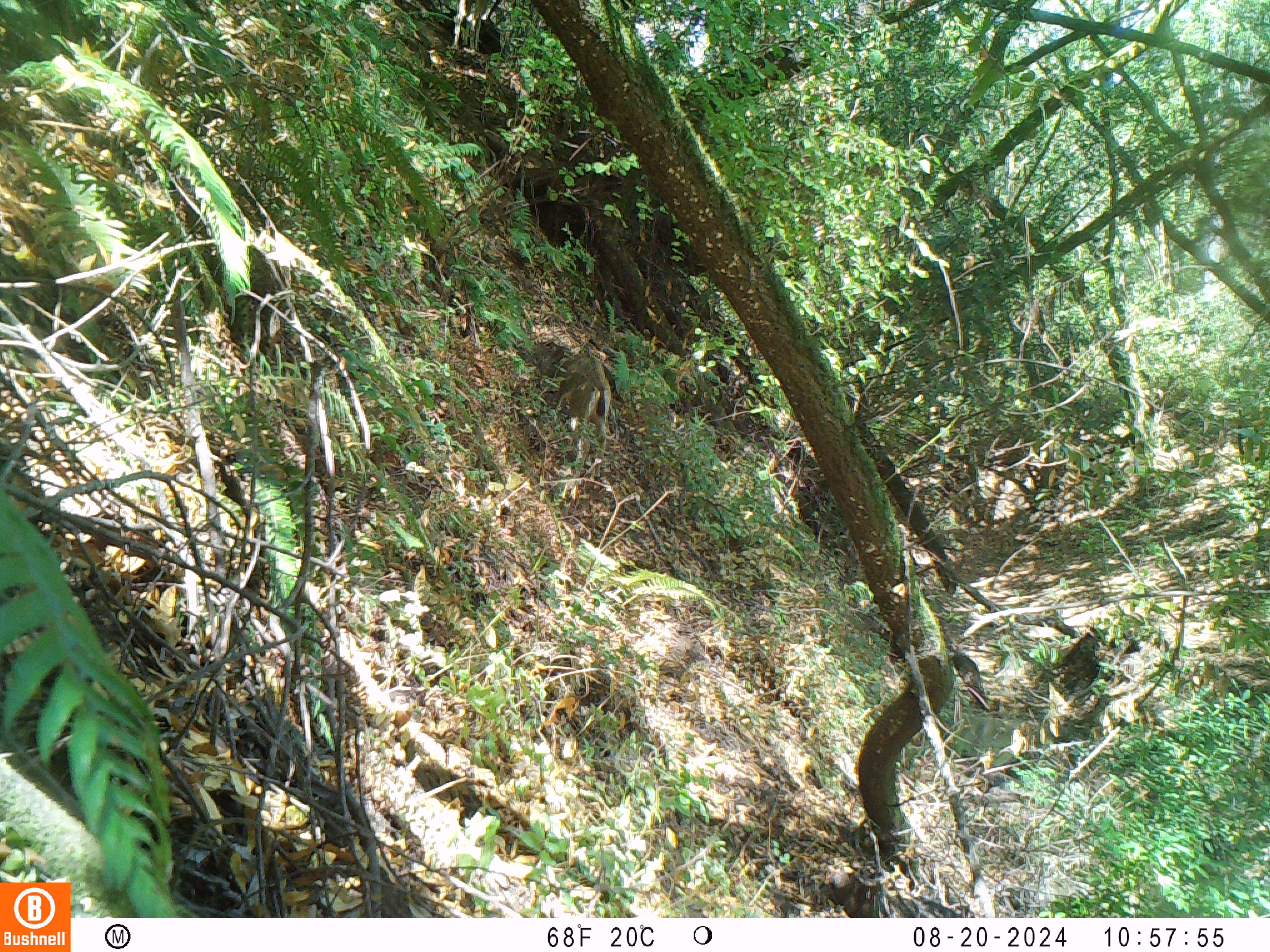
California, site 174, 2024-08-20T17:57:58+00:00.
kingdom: Animalia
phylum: Chordata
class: Mammalia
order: Artiodactyla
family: Cervidae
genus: Odocoileus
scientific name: Odocoileus hemionus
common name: mule deer